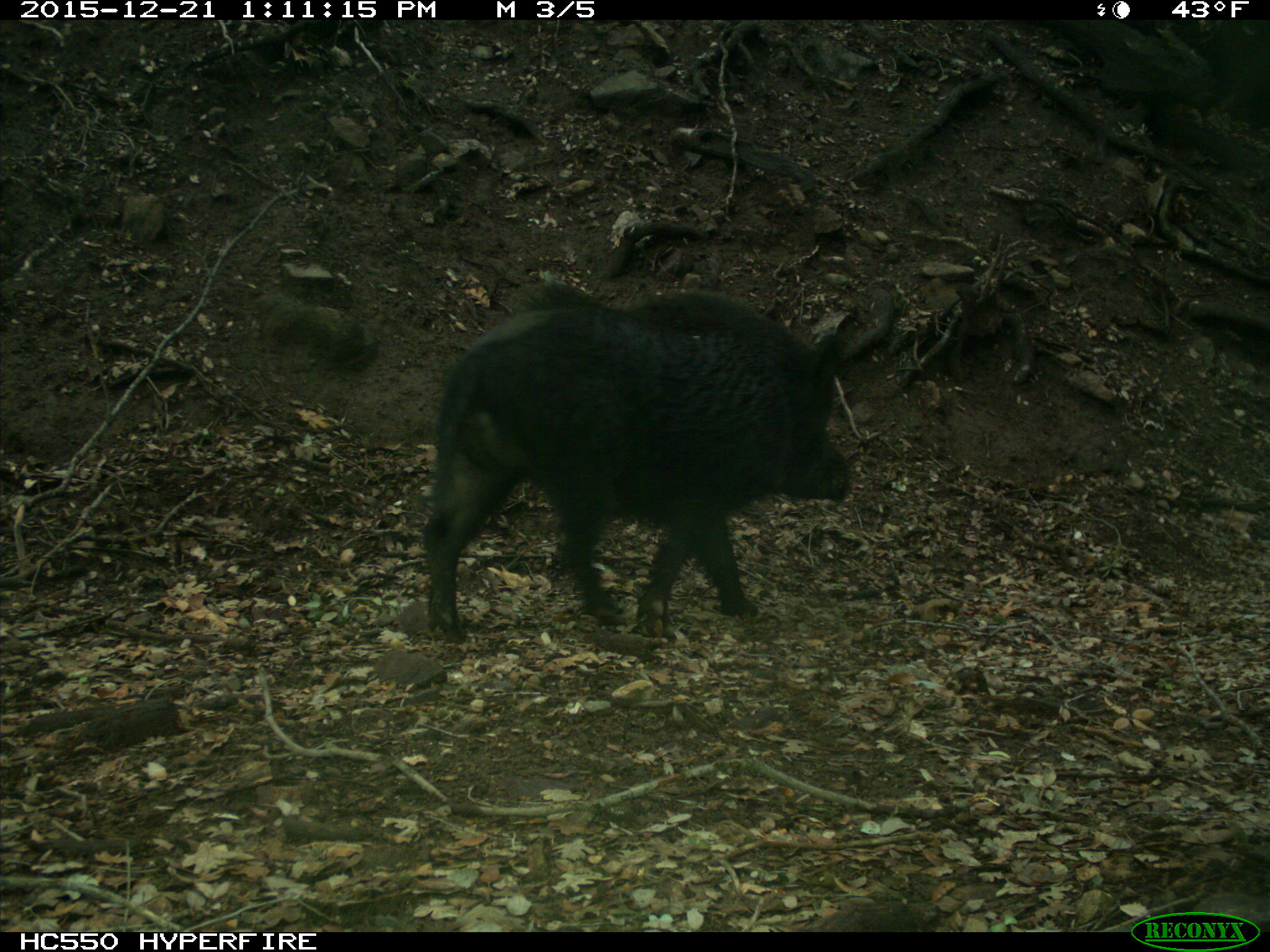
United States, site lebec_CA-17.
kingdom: Animalia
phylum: Chordata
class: Mammalia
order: Artiodactyla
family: Suidae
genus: Sus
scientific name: Sus scrofa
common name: wild boar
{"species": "Sus scrofa (wild boar)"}